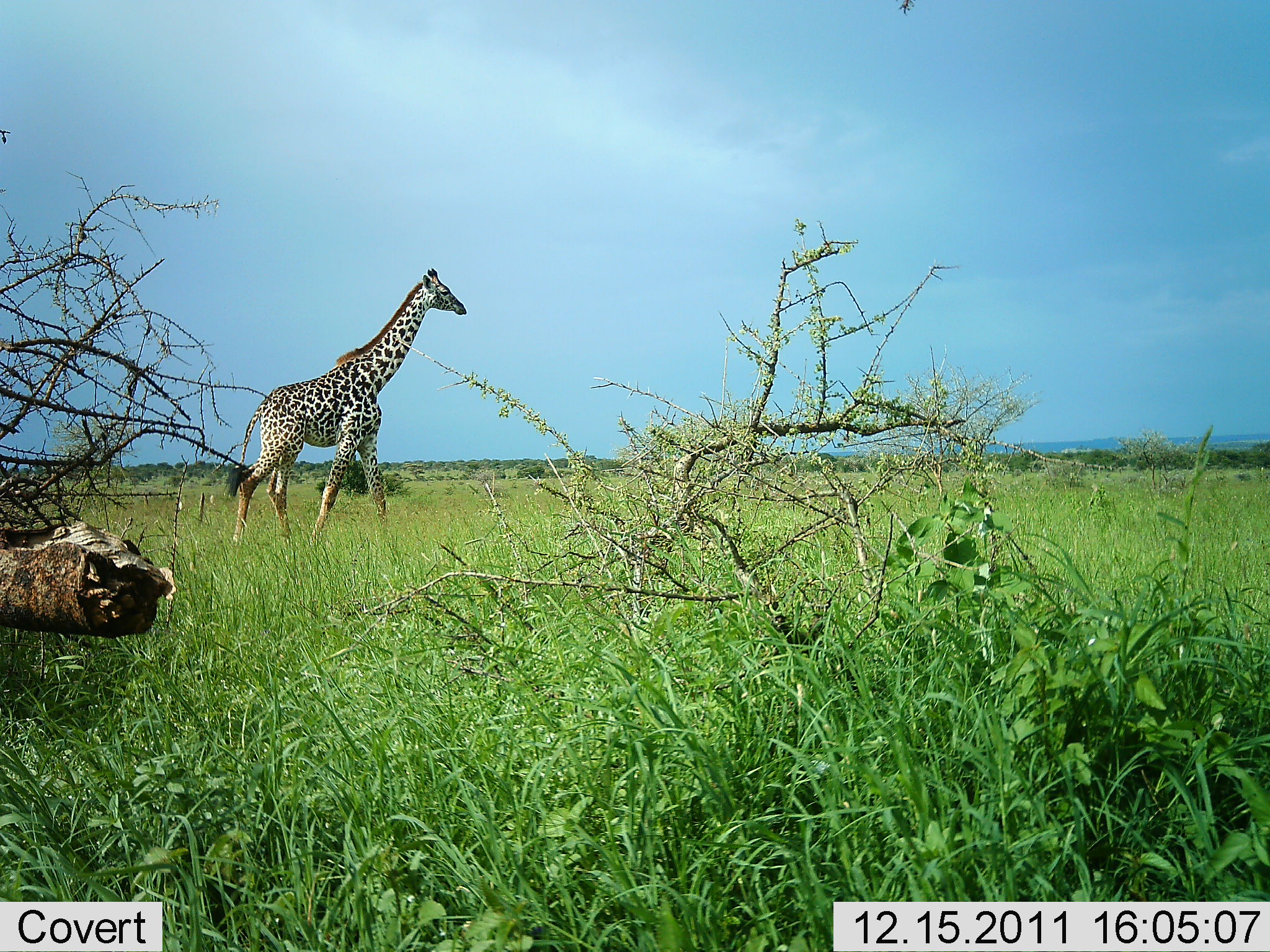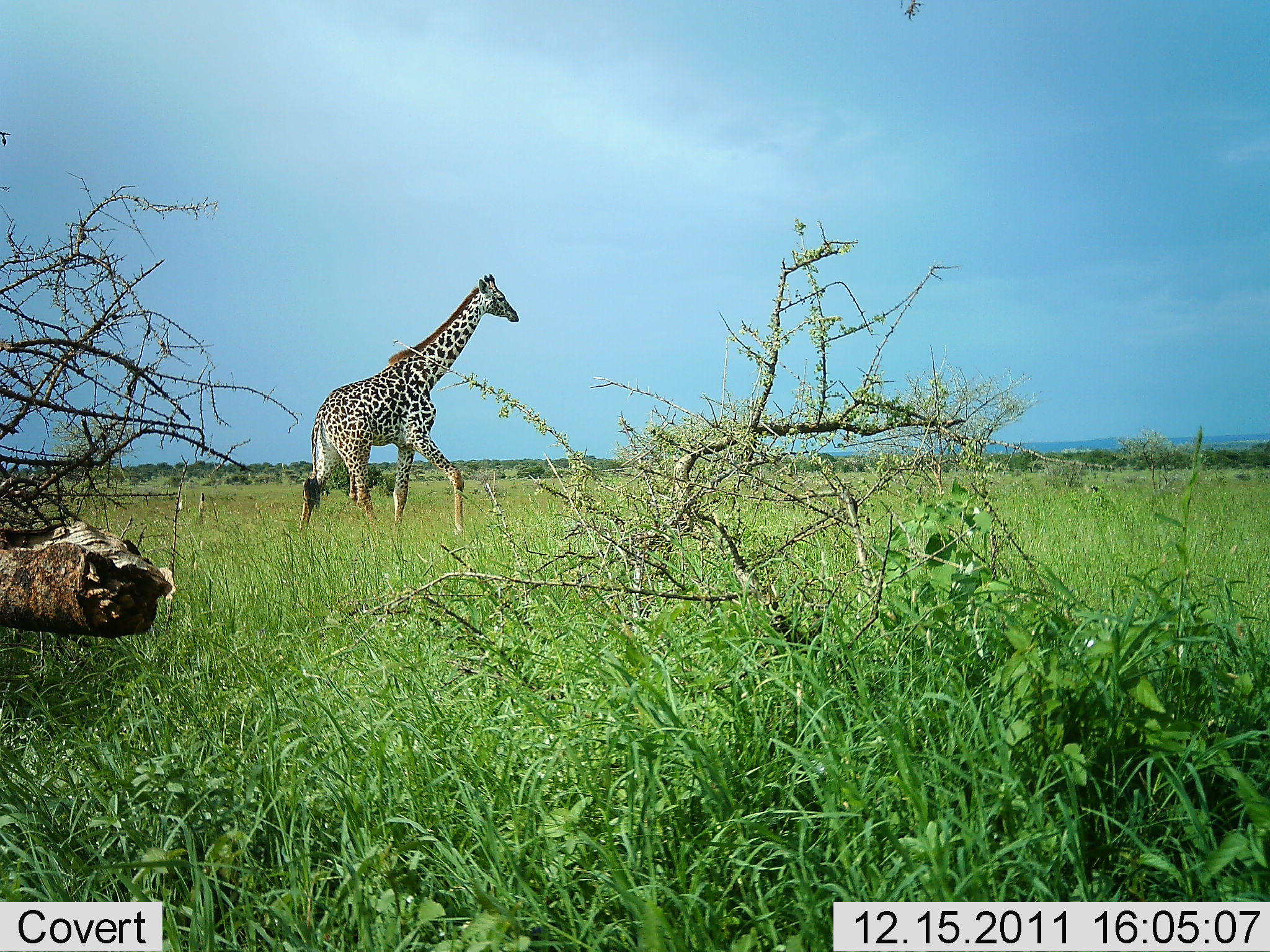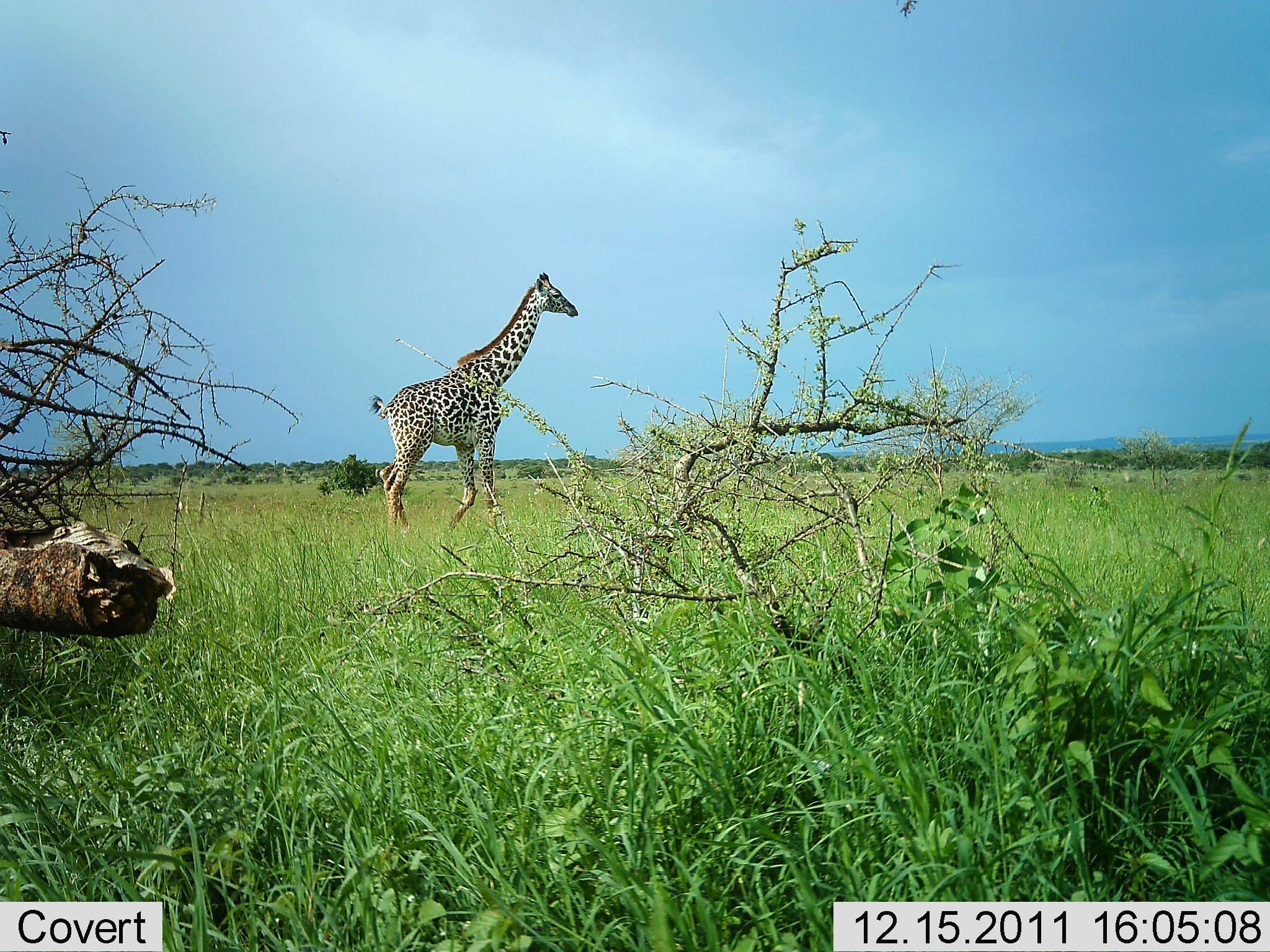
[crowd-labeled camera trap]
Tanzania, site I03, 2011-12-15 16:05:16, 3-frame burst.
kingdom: Animalia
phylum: Chordata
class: Mammalia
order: Artiodactyla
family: Giraffidae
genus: Giraffa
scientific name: Giraffa camelopardalis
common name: giraffe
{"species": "giraffe (Giraffa camelopardalis)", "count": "1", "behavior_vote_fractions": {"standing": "0%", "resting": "0%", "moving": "100%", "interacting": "0%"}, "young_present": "0%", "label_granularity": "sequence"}